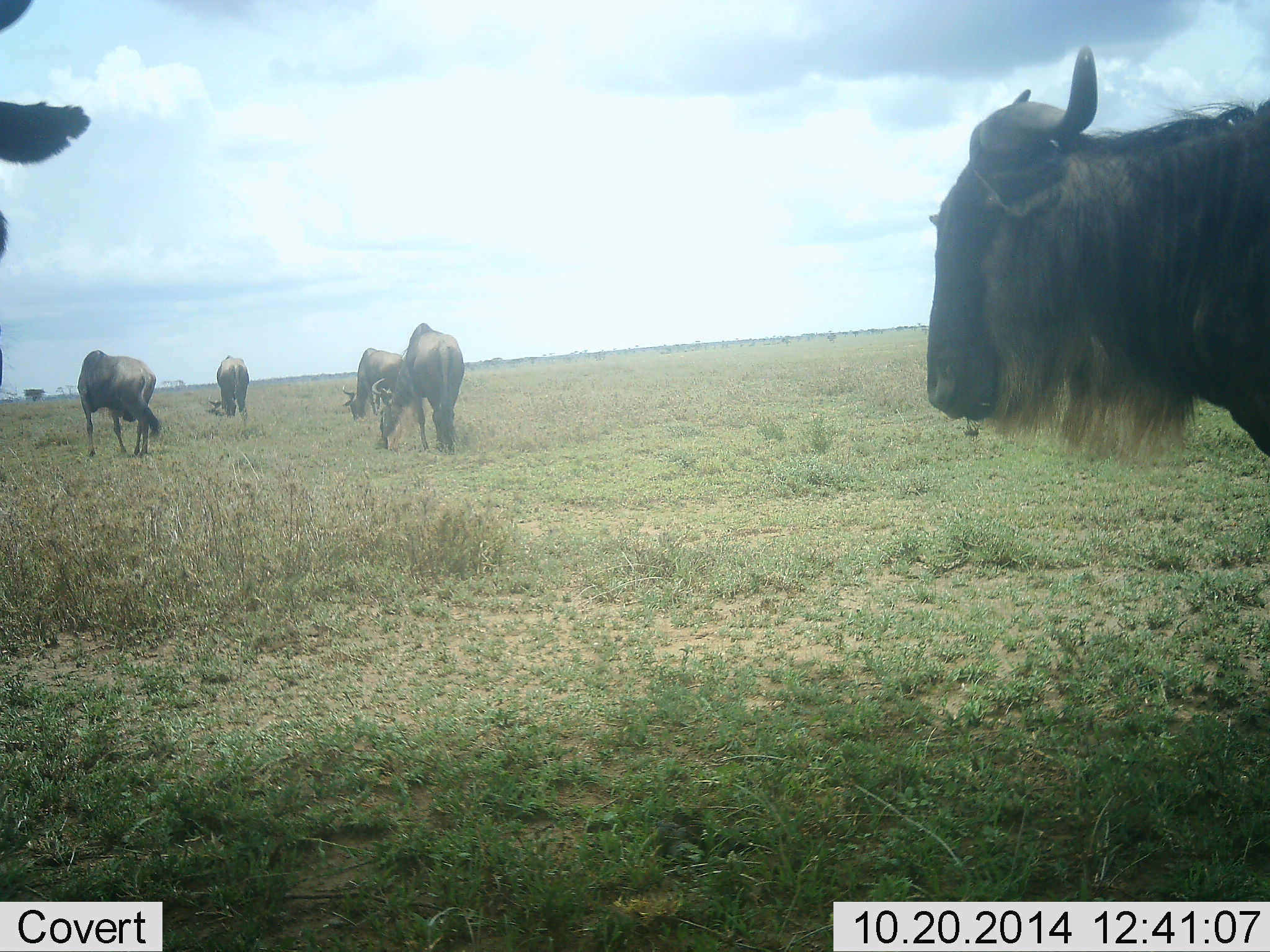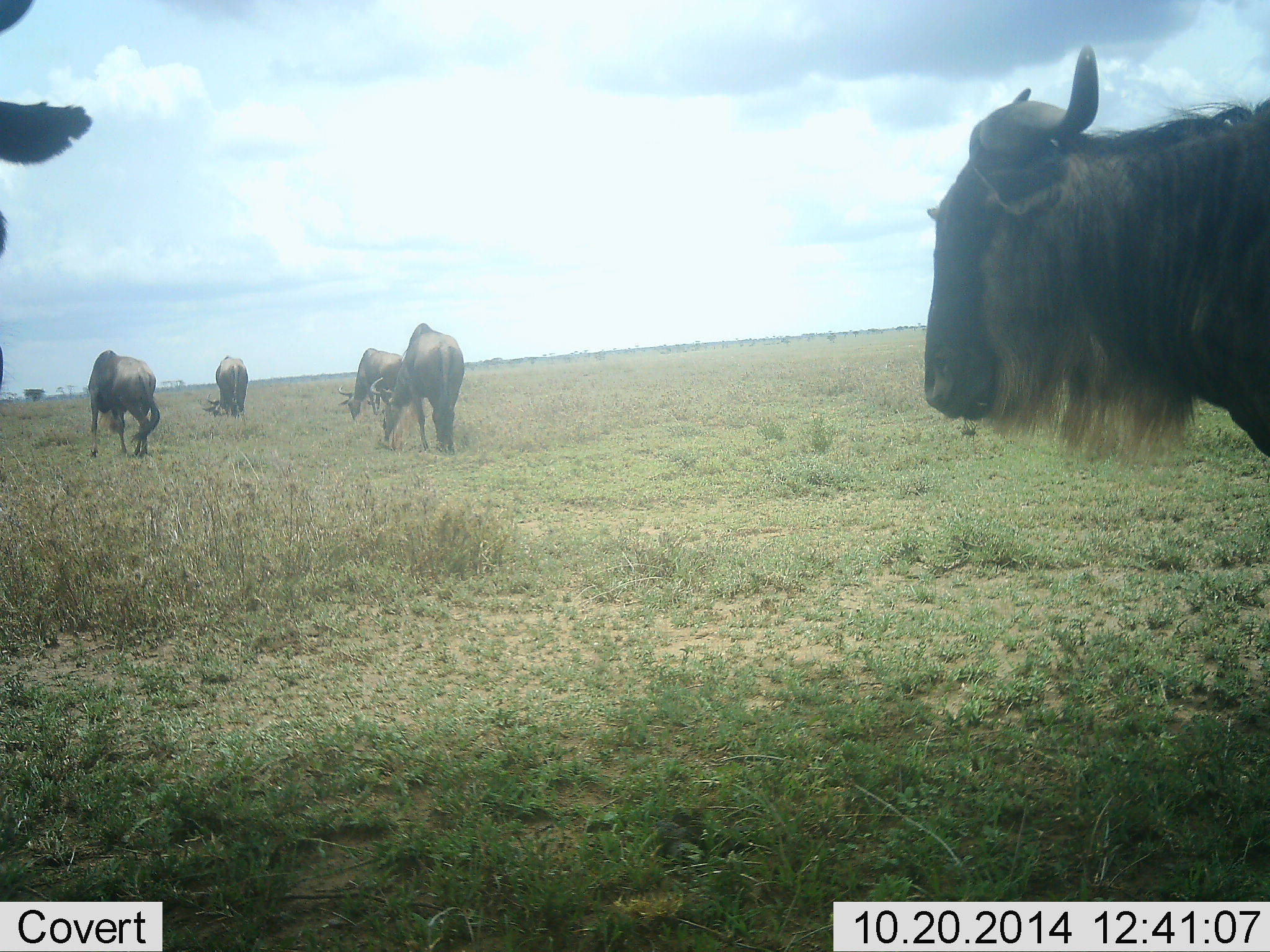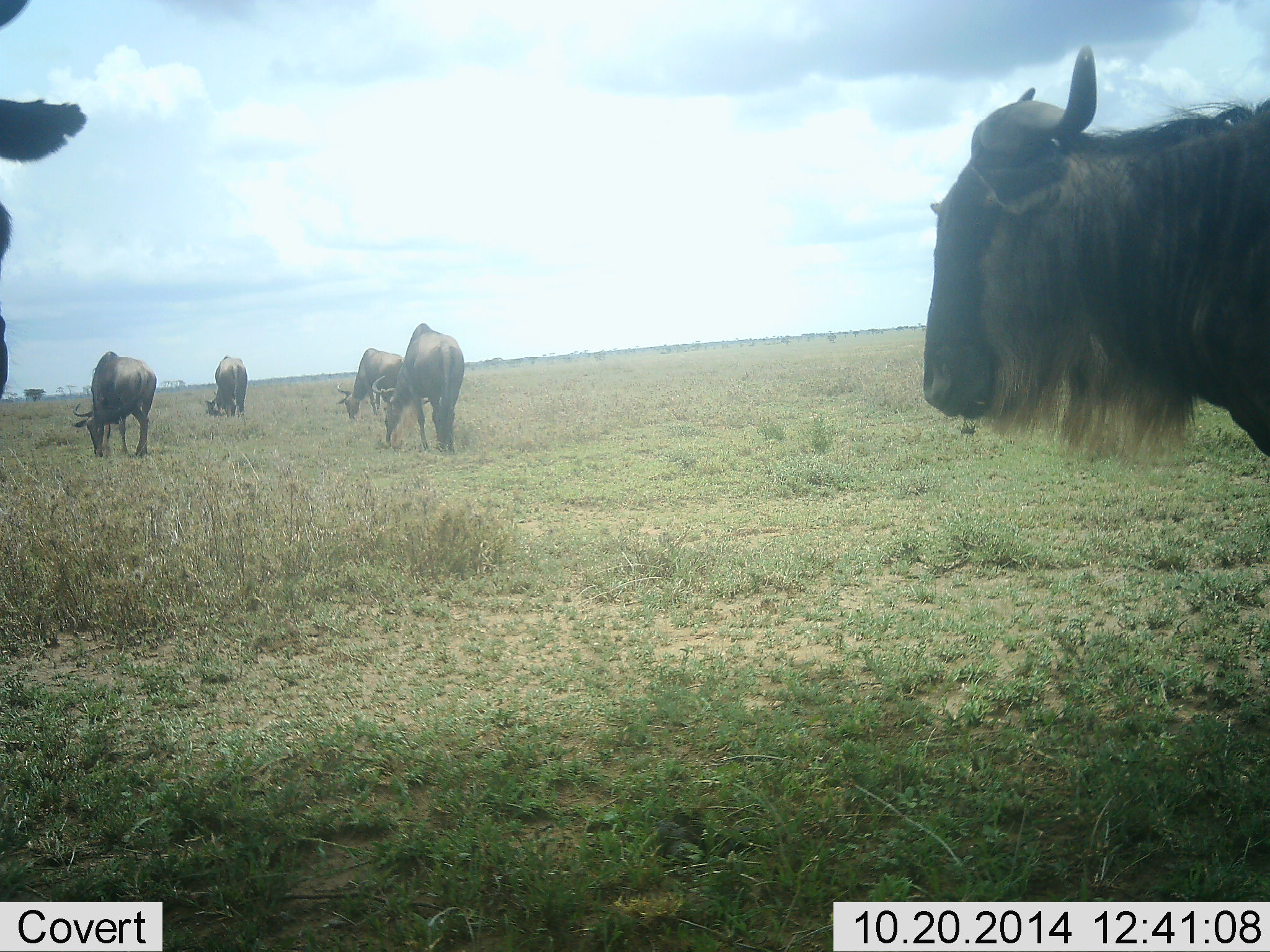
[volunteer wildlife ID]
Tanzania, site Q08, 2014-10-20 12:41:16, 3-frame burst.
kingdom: Animalia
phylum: Chordata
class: Mammalia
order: Artiodactyla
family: Bovidae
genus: Connochaetes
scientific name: Connochaetes taurinus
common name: blue wildebeest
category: wildebeest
Wildebeest (blue wildebeest) (Connochaetes taurinus), count 6. Behavior (volunteer vote fractions): standing 100%, resting 0%, moving 10%, interacting 0%. Young present (vote fraction): 0%. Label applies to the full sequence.